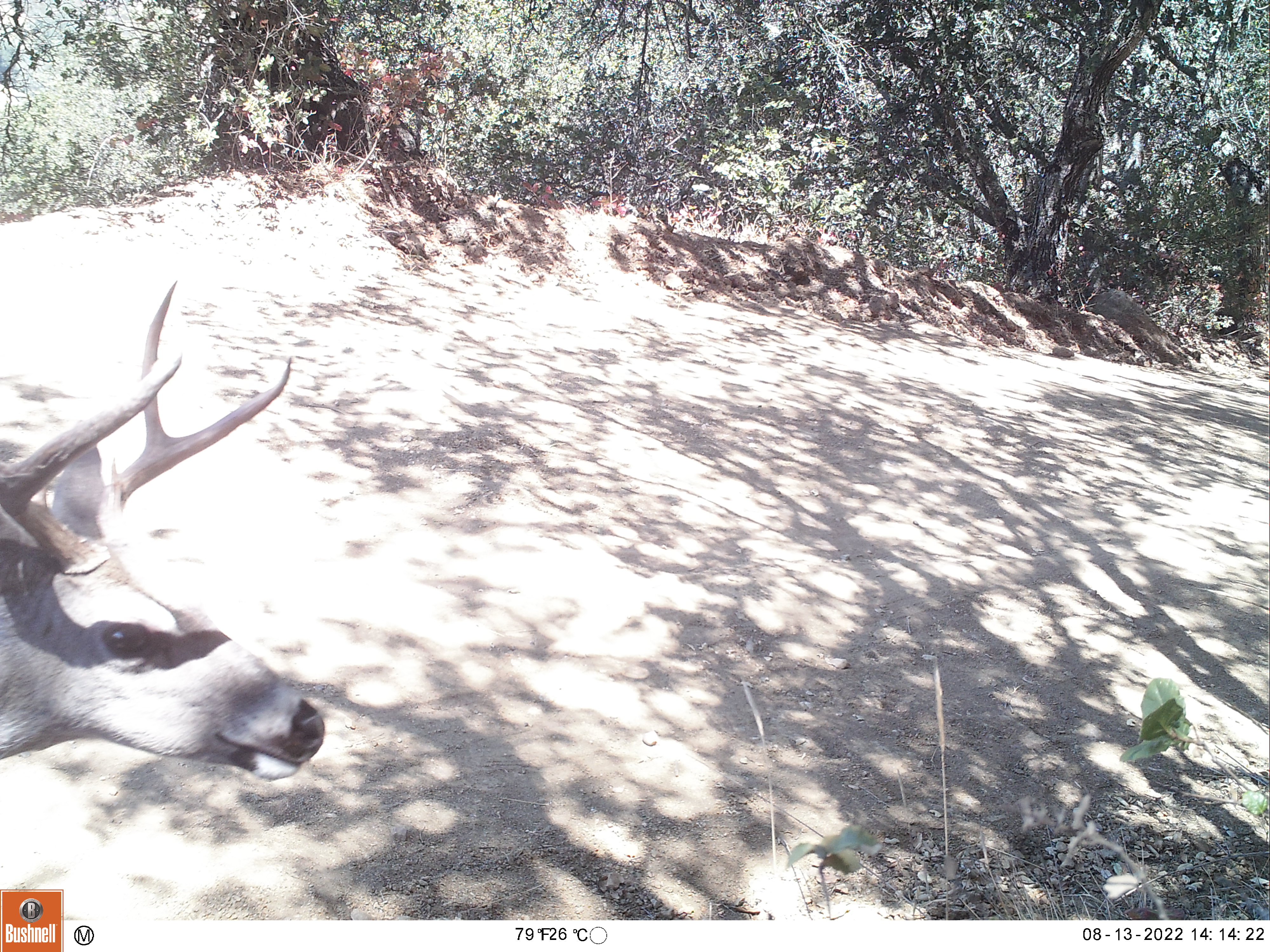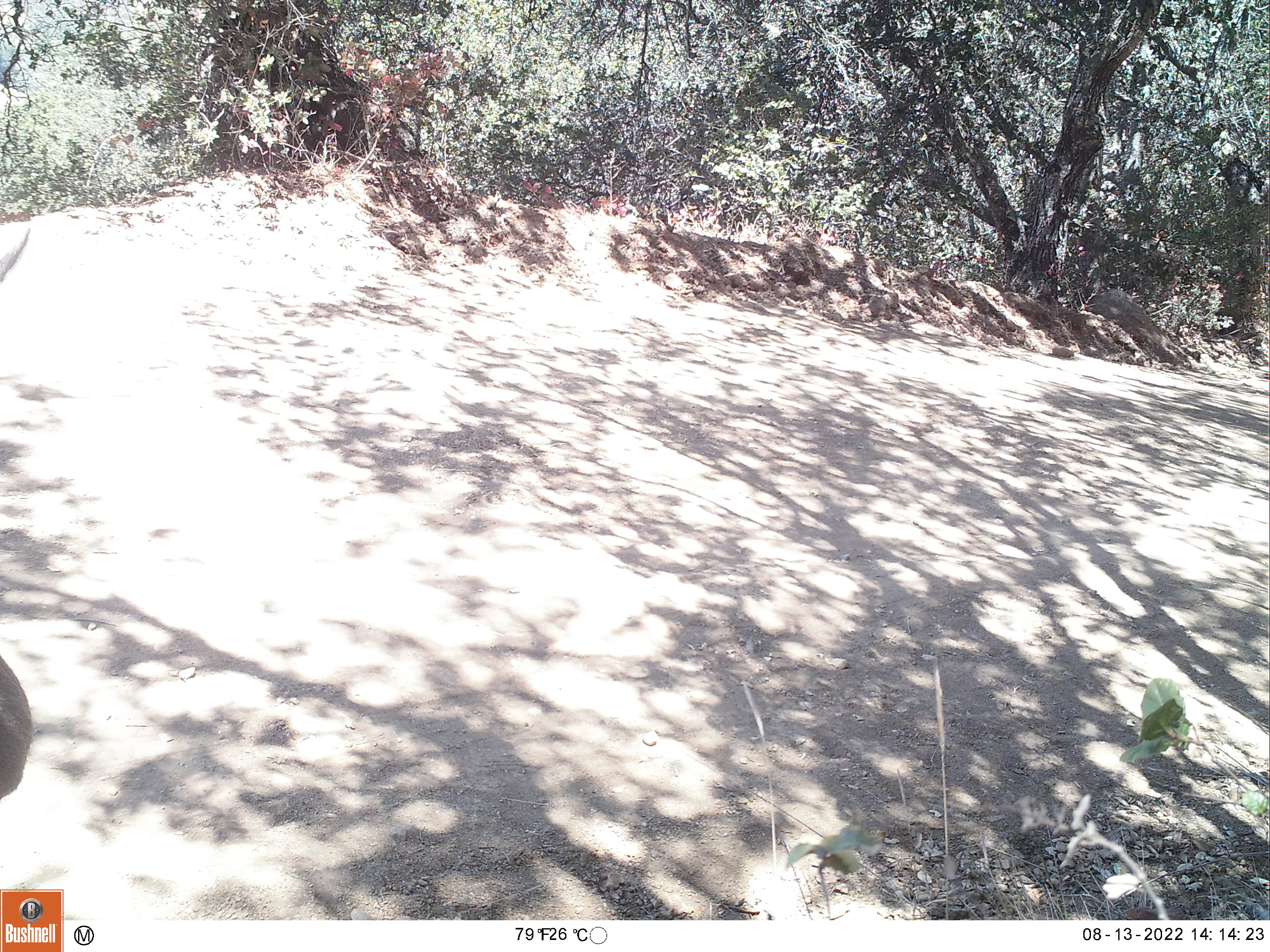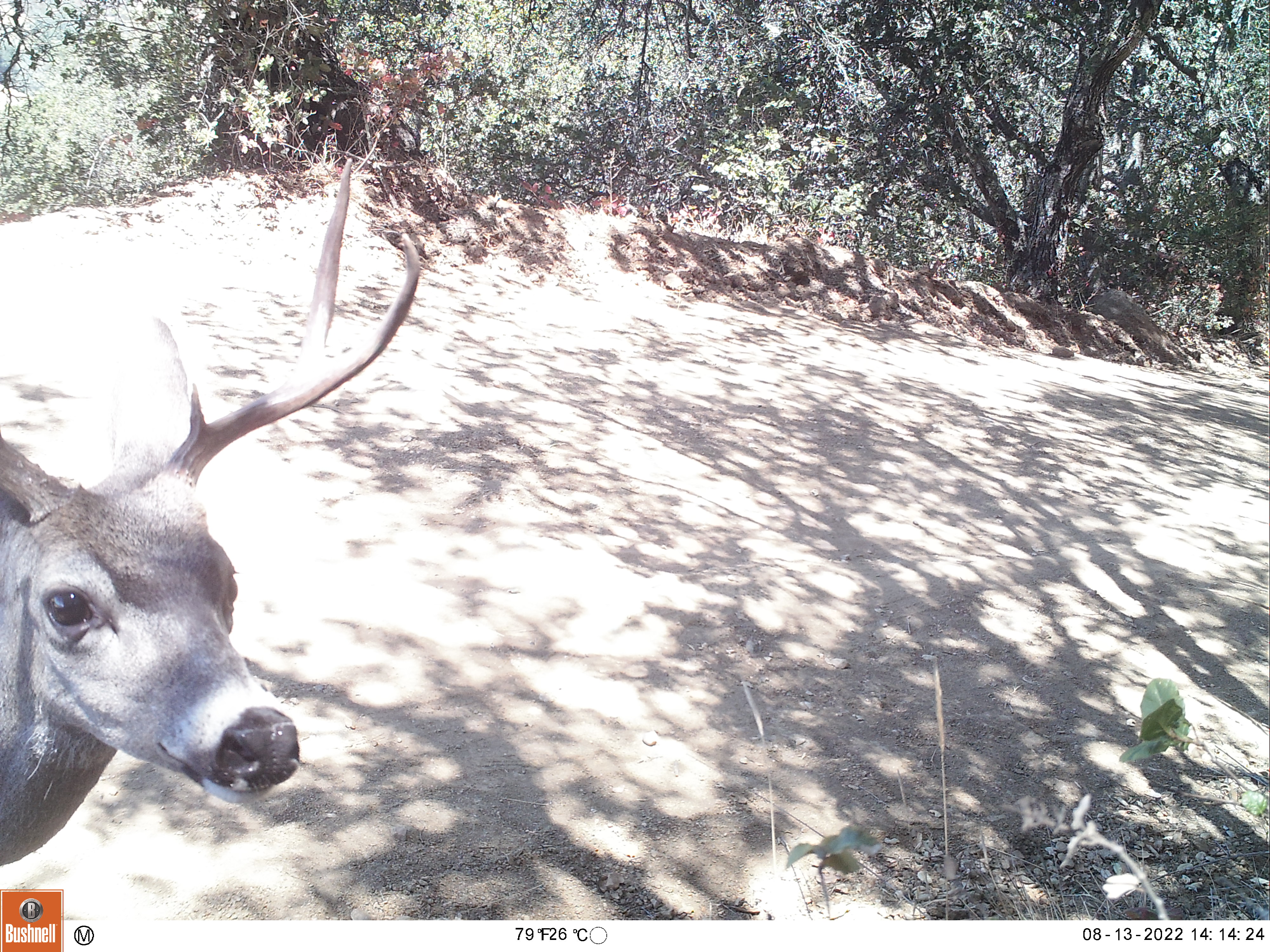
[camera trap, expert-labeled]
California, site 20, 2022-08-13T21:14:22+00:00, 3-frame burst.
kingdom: Animalia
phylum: Chordata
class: Mammalia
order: Artiodactyla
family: Cervidae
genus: Odocoileus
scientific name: Odocoileus hemionus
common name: mule deer